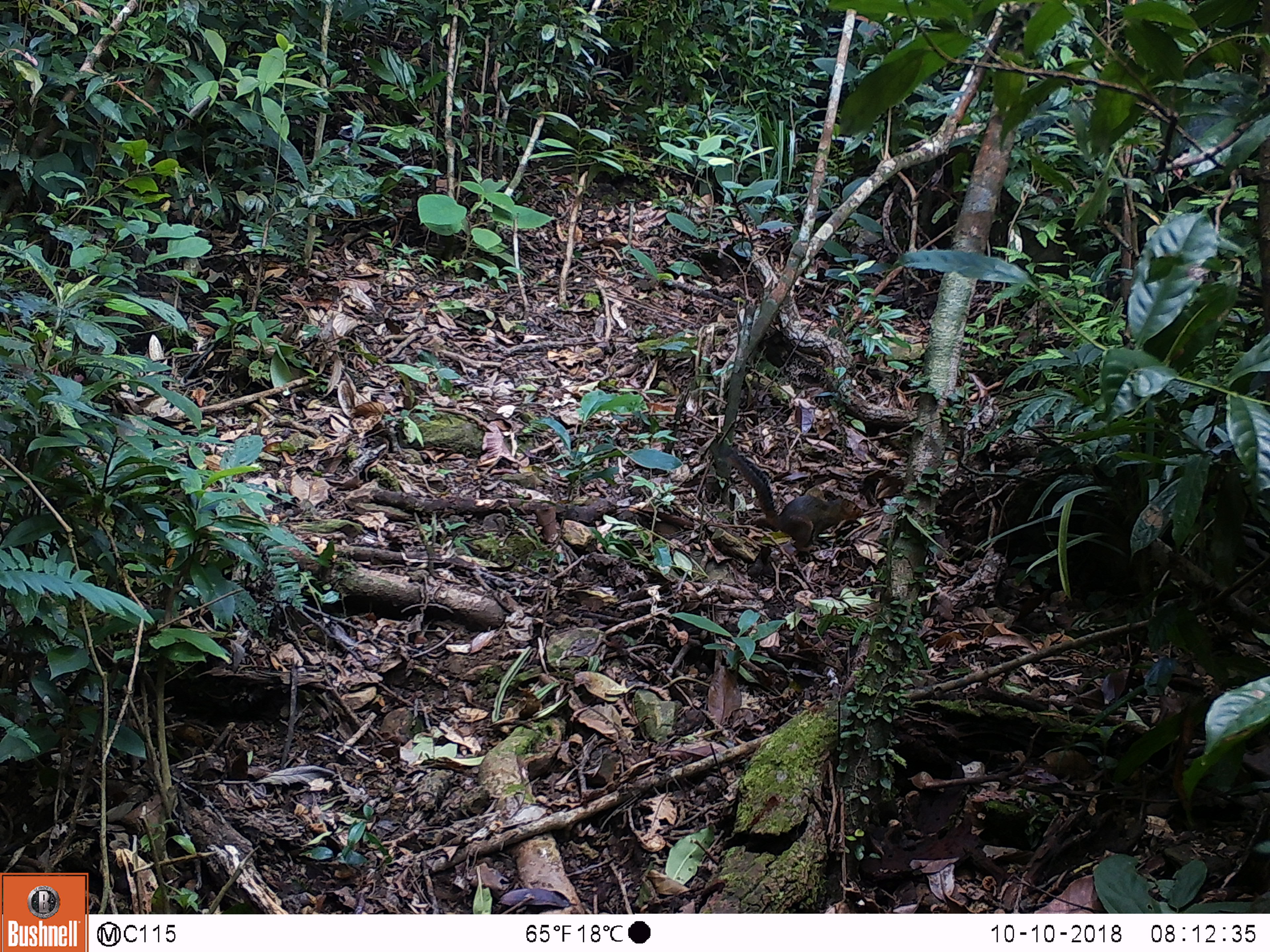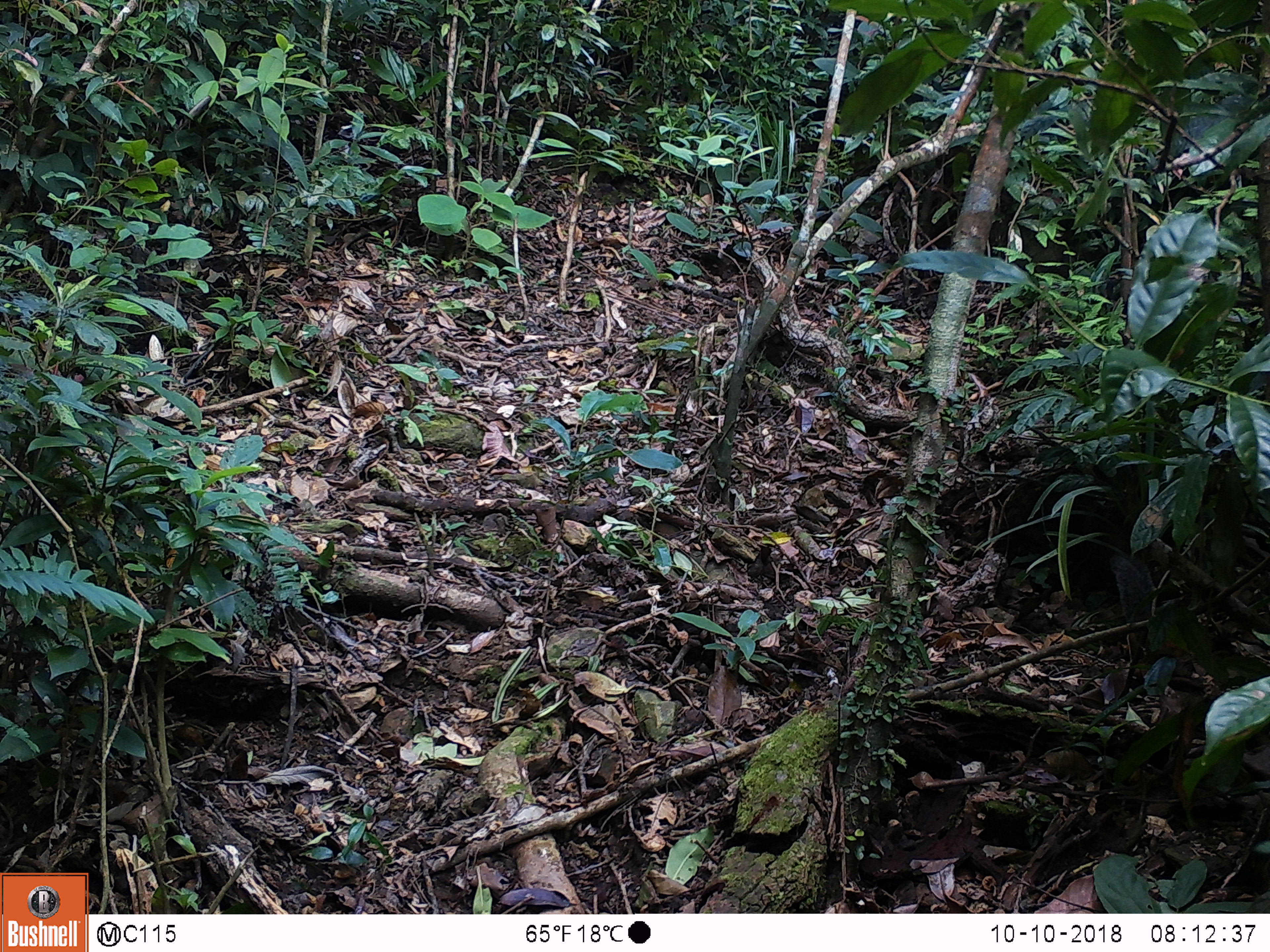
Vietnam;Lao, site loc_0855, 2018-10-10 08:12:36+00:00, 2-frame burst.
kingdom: Animalia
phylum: Chordata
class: Mammalia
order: Rodentia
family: Sciuridae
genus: Dremomys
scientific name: Dremomys rufigenis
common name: red-cheeked squirrel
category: red cheeked squirrel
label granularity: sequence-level